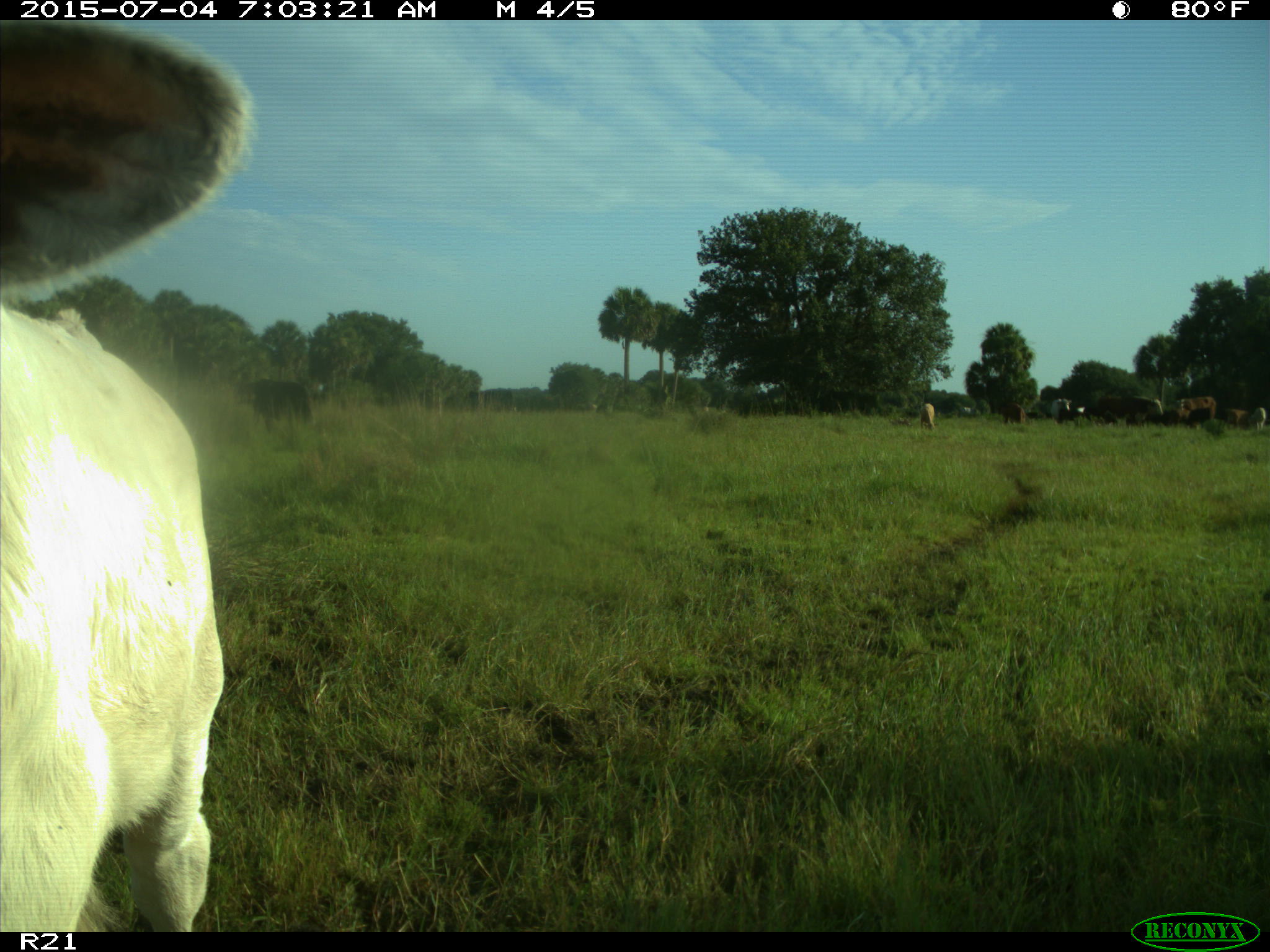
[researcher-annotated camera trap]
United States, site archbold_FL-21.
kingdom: Animalia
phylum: Chordata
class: Mammalia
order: Artiodactyla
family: Bovidae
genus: Bos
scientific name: Bos taurus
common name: domestic cow